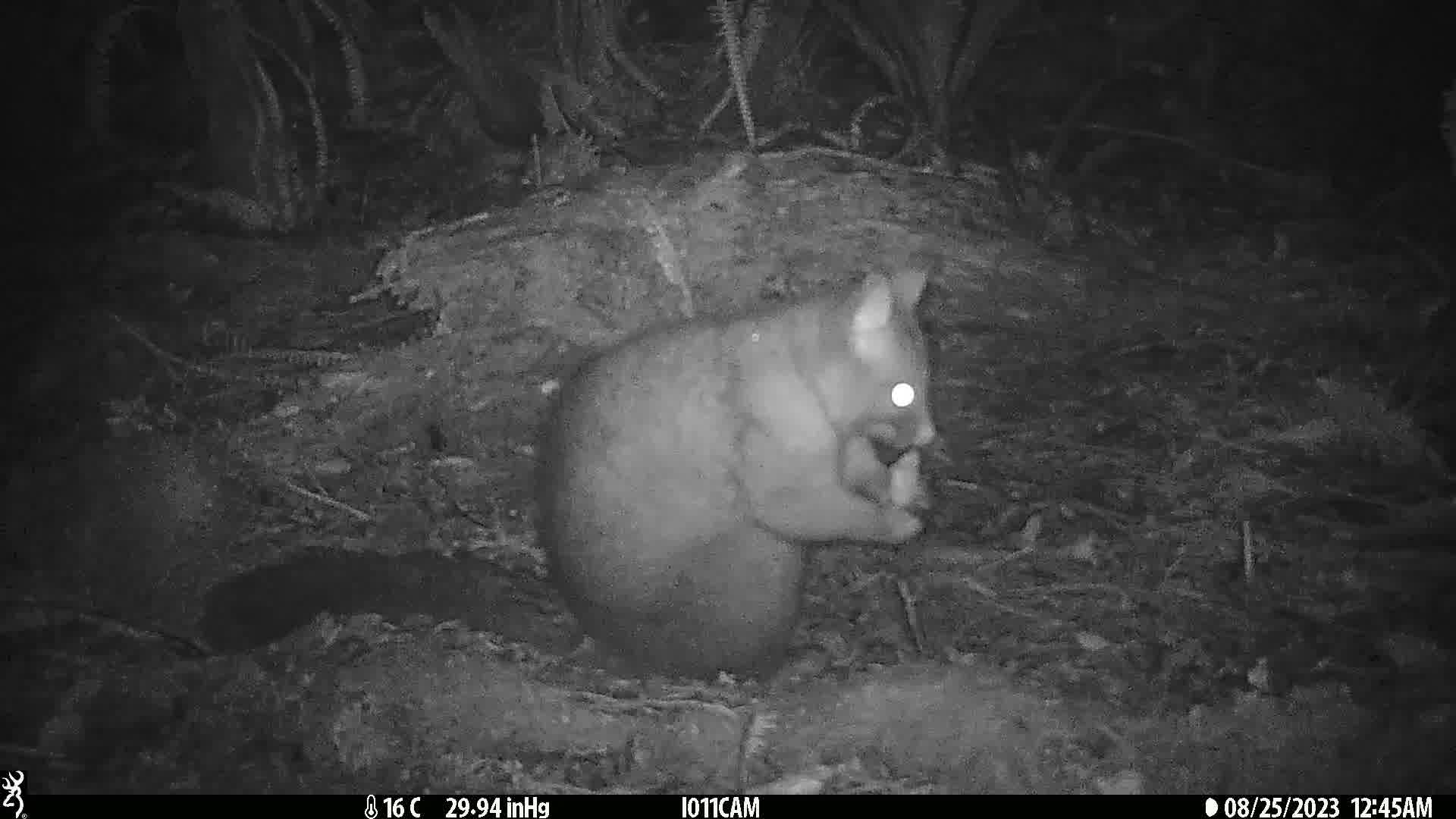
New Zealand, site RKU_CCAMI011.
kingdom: Animalia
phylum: Chordata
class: Mammalia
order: Diprotodontia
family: Phalangeridae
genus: Trichosurus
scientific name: Trichosurus vulpecula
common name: common brushtail possum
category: possum